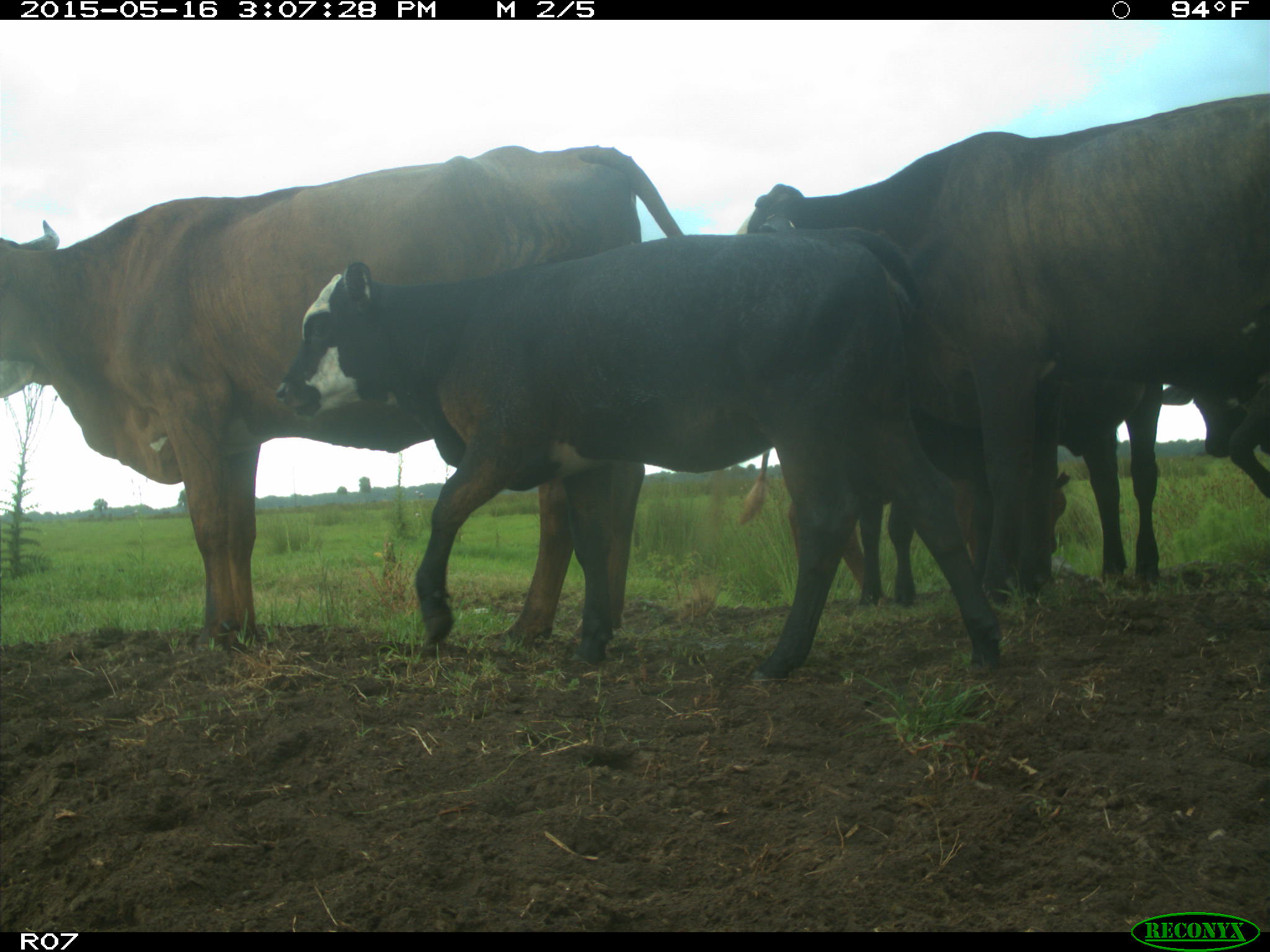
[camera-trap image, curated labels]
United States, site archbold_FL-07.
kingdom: Animalia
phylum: Chordata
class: Mammalia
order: Artiodactyla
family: Bovidae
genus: Bos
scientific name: Bos taurus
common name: domestic cow